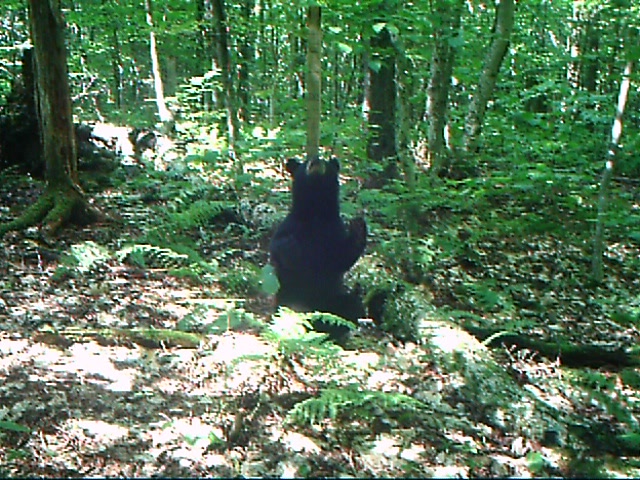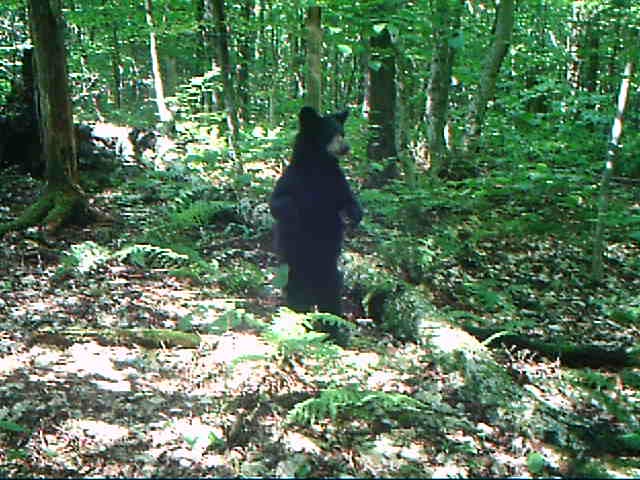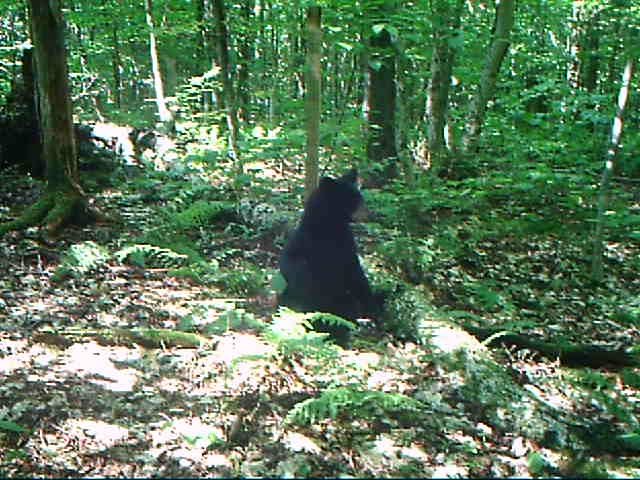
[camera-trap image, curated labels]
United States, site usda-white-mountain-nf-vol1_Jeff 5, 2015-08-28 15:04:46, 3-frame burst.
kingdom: Animalia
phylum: Chordata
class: Mammalia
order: Carnivora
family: Ursidae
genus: Ursus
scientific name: Ursus americanus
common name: black bear